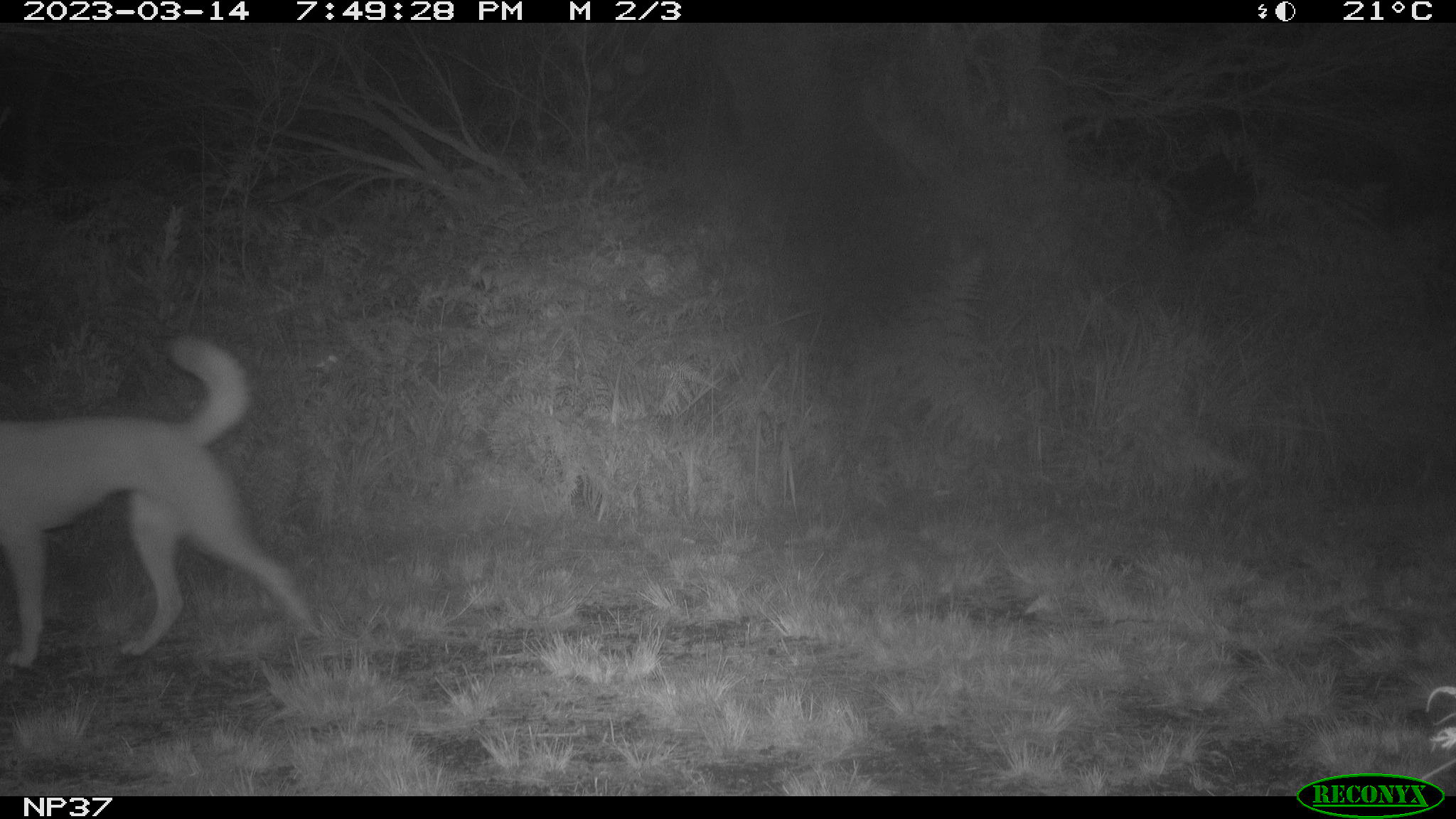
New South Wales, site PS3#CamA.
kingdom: Animalia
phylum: Chordata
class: Mammalia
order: Carnivora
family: Canidae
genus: Canis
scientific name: Canis familiaris dingo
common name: dingo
Dingo (Canis familiaris dingo).